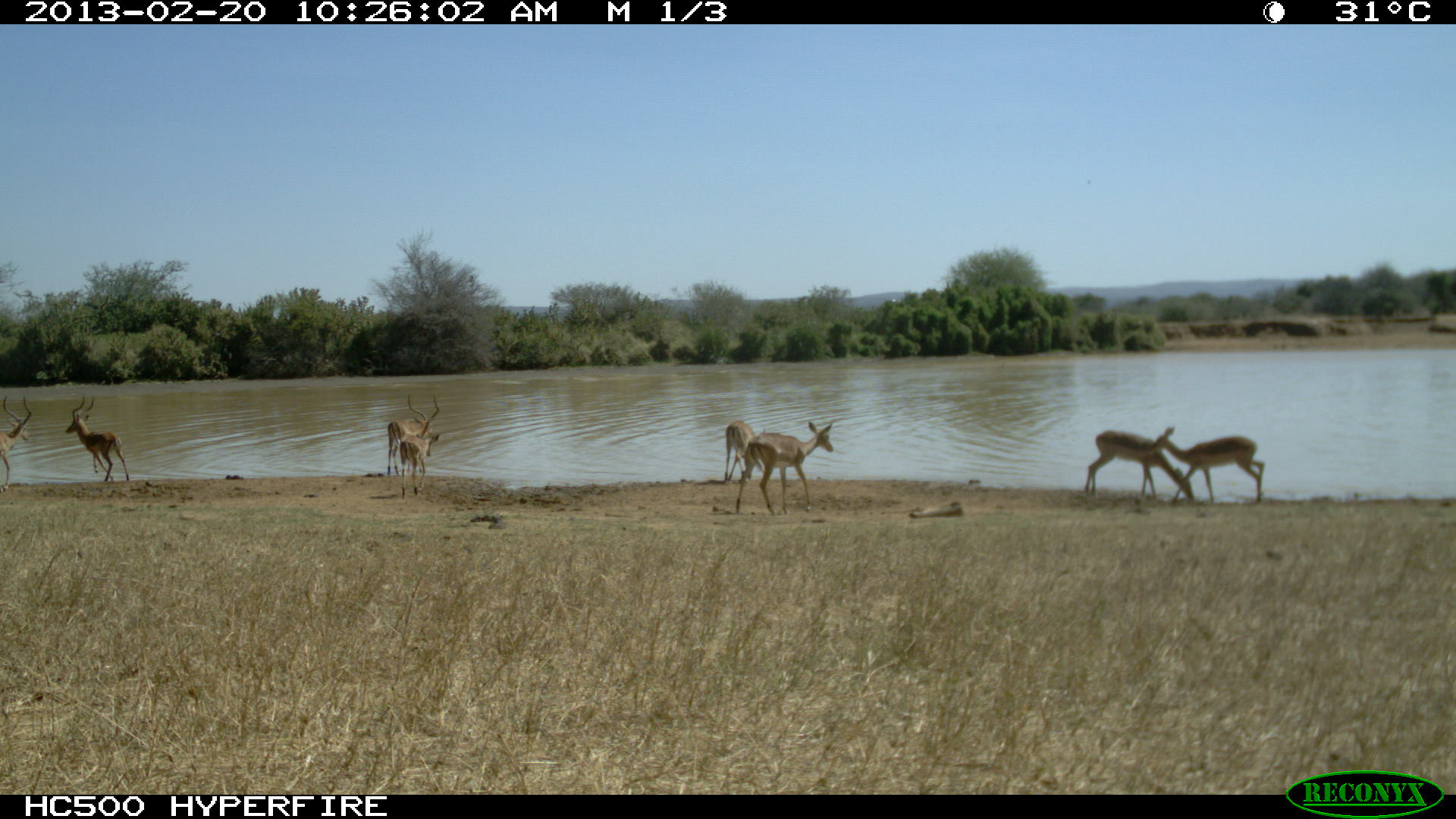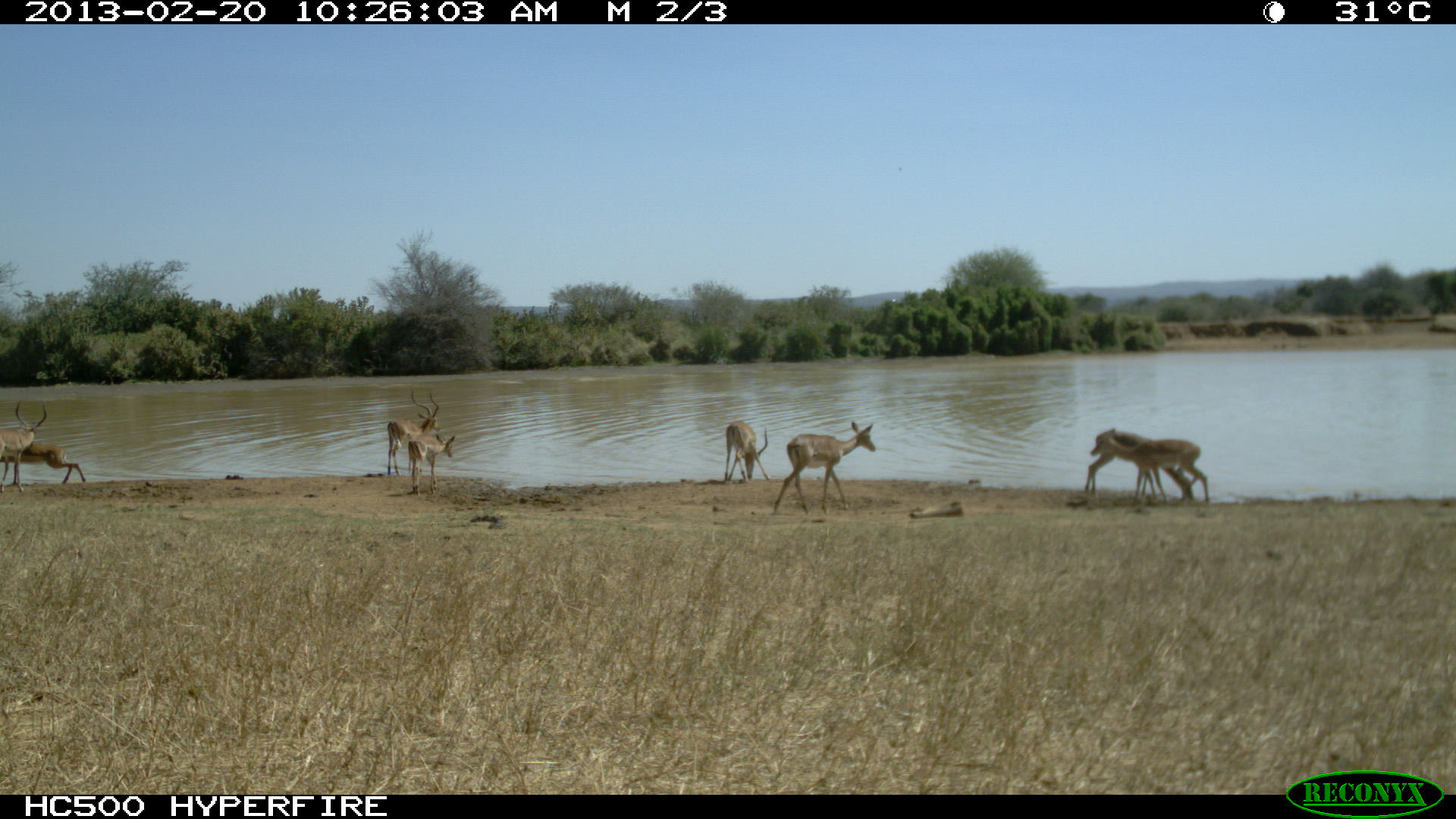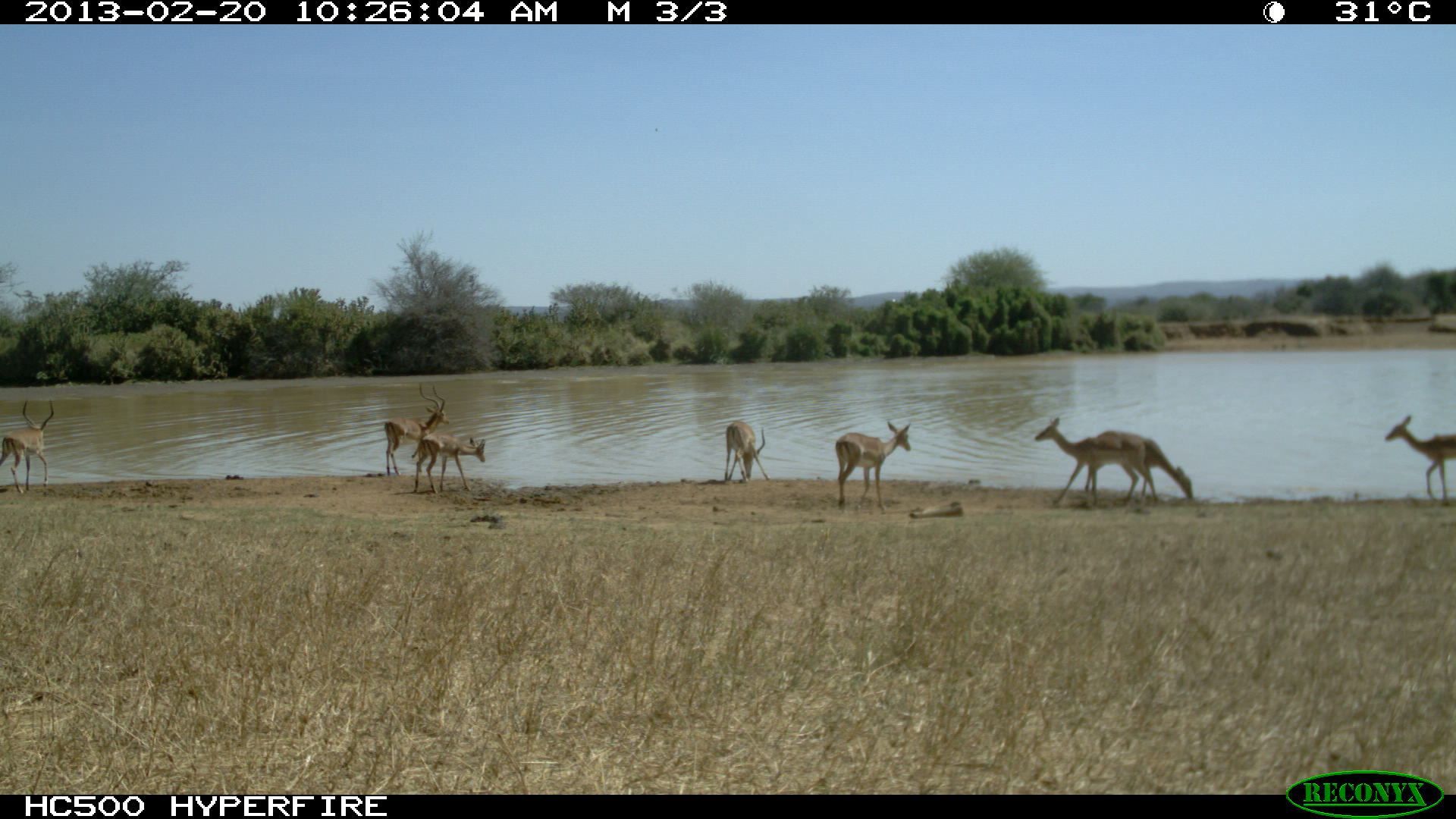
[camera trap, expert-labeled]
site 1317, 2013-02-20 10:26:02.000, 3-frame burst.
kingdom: Animalia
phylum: Chordata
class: Mammalia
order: Artiodactyla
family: Bovidae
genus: Aepyceros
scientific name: Aepyceros melampus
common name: impala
Aepyceros melampus (impala), count 7.